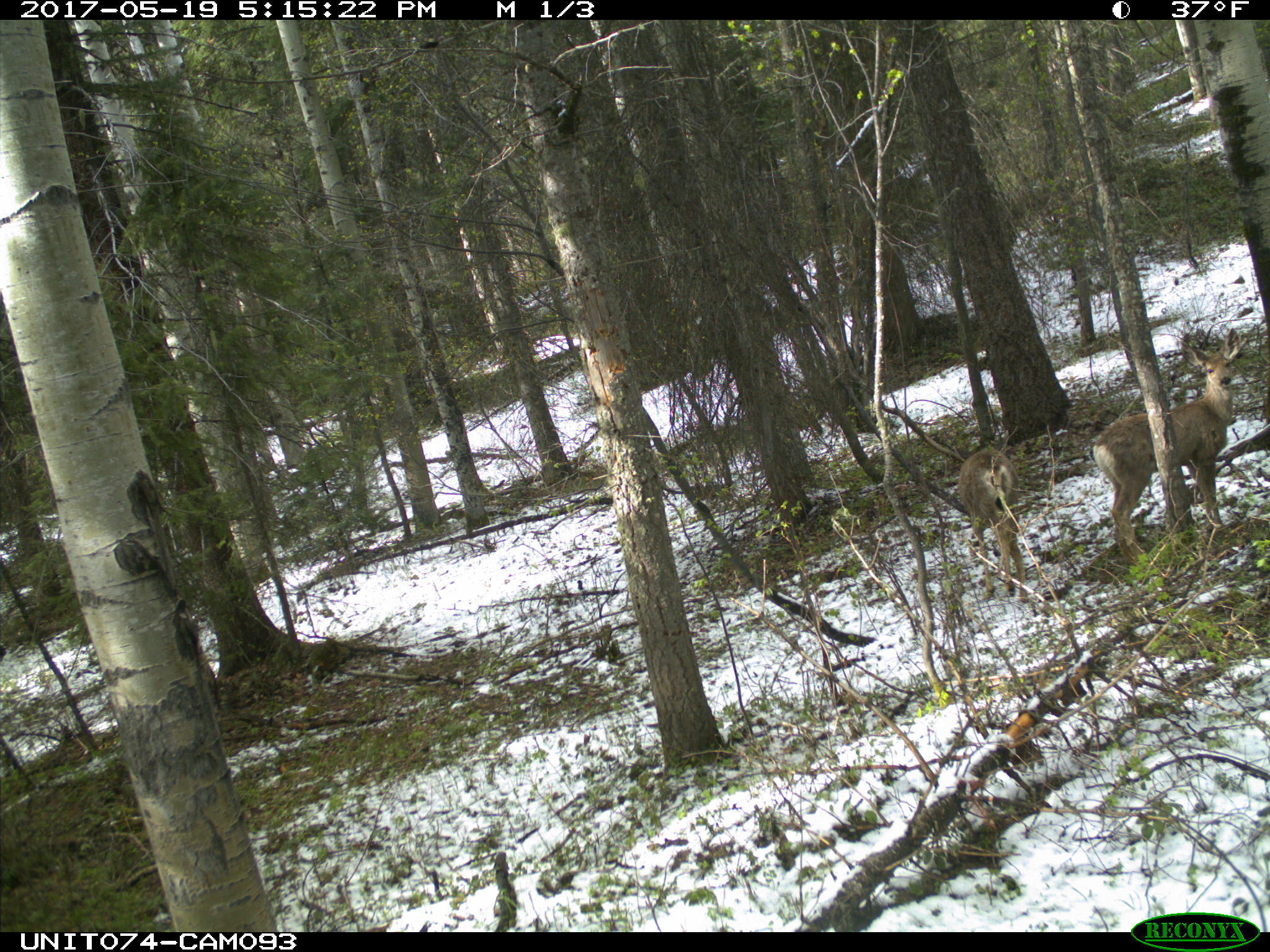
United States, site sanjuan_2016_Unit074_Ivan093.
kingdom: Animalia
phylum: Chordata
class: Mammalia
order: Artiodactyla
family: Cervidae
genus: Odocoileus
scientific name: Odocoileus hemionus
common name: mule deer